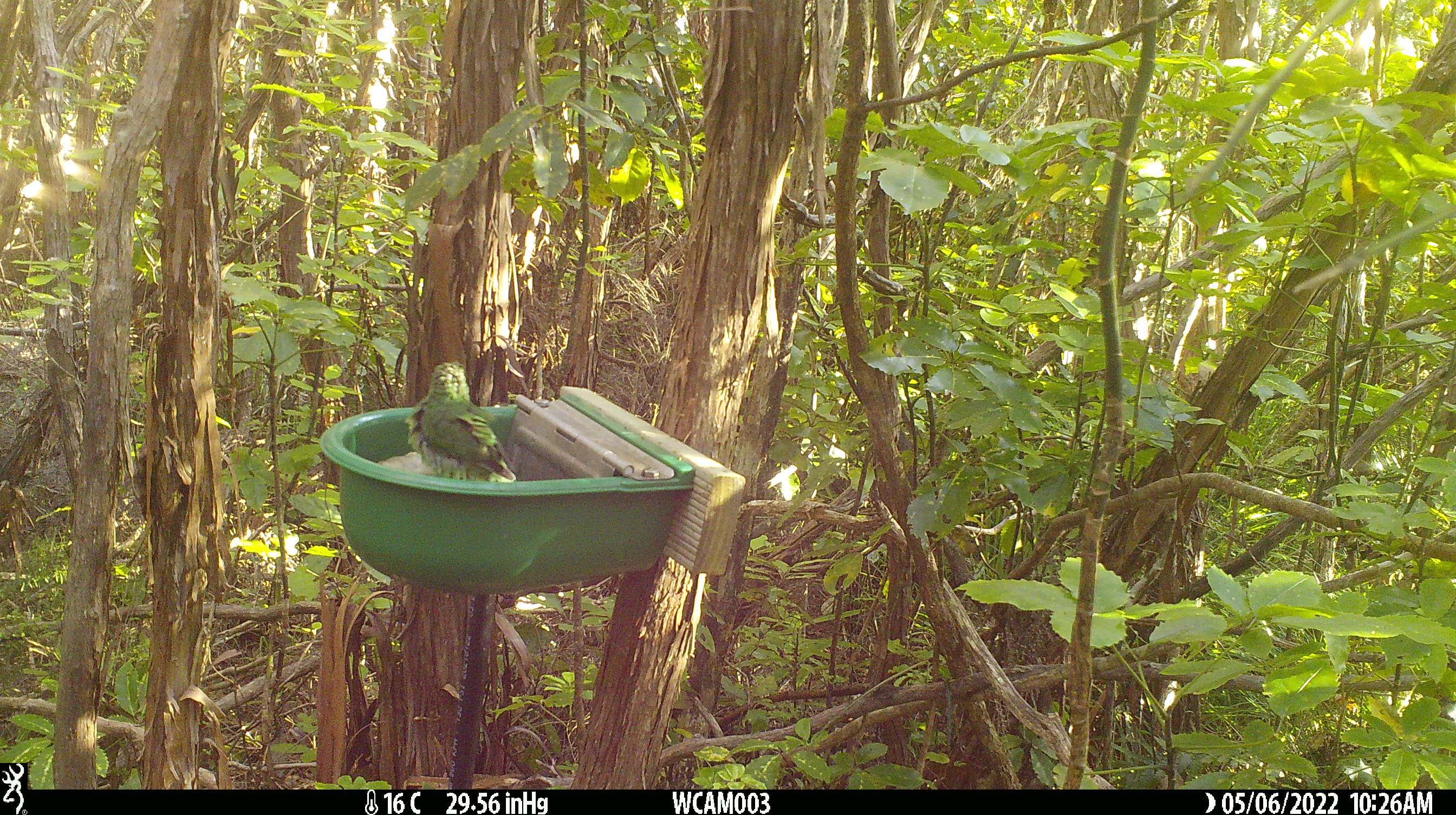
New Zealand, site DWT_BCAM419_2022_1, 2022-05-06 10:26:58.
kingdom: Animalia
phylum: Chordata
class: Aves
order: Psittaciformes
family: Psittaculidae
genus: Cyanoramphus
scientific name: Cyanoramphus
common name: parakeet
Parakeet (Cyanoramphus).